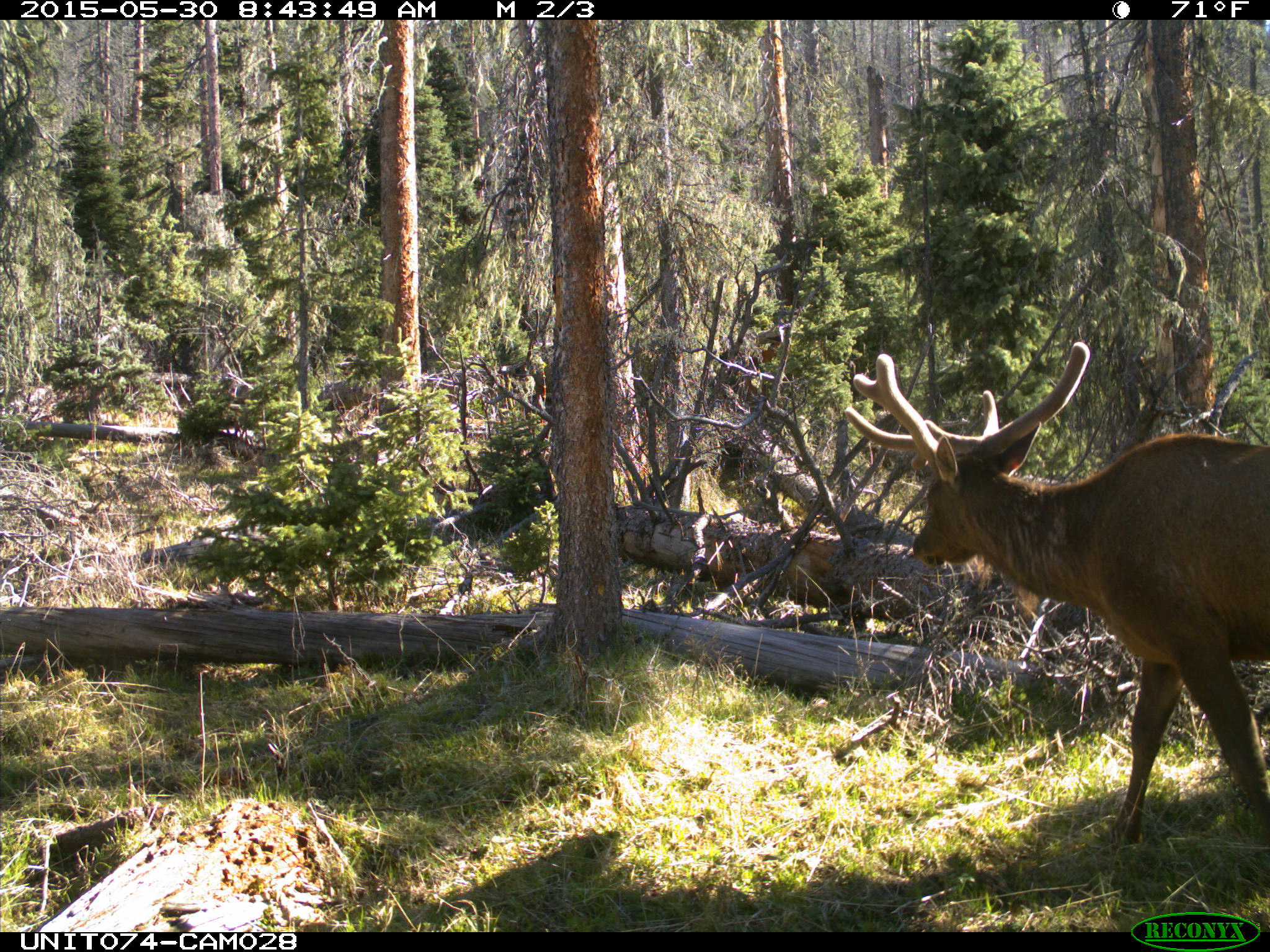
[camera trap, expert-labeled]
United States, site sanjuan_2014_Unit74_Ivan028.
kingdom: Animalia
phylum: Chordata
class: Mammalia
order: Artiodactyla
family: Cervidae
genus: Cervus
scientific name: Cervus elaphus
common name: red deer